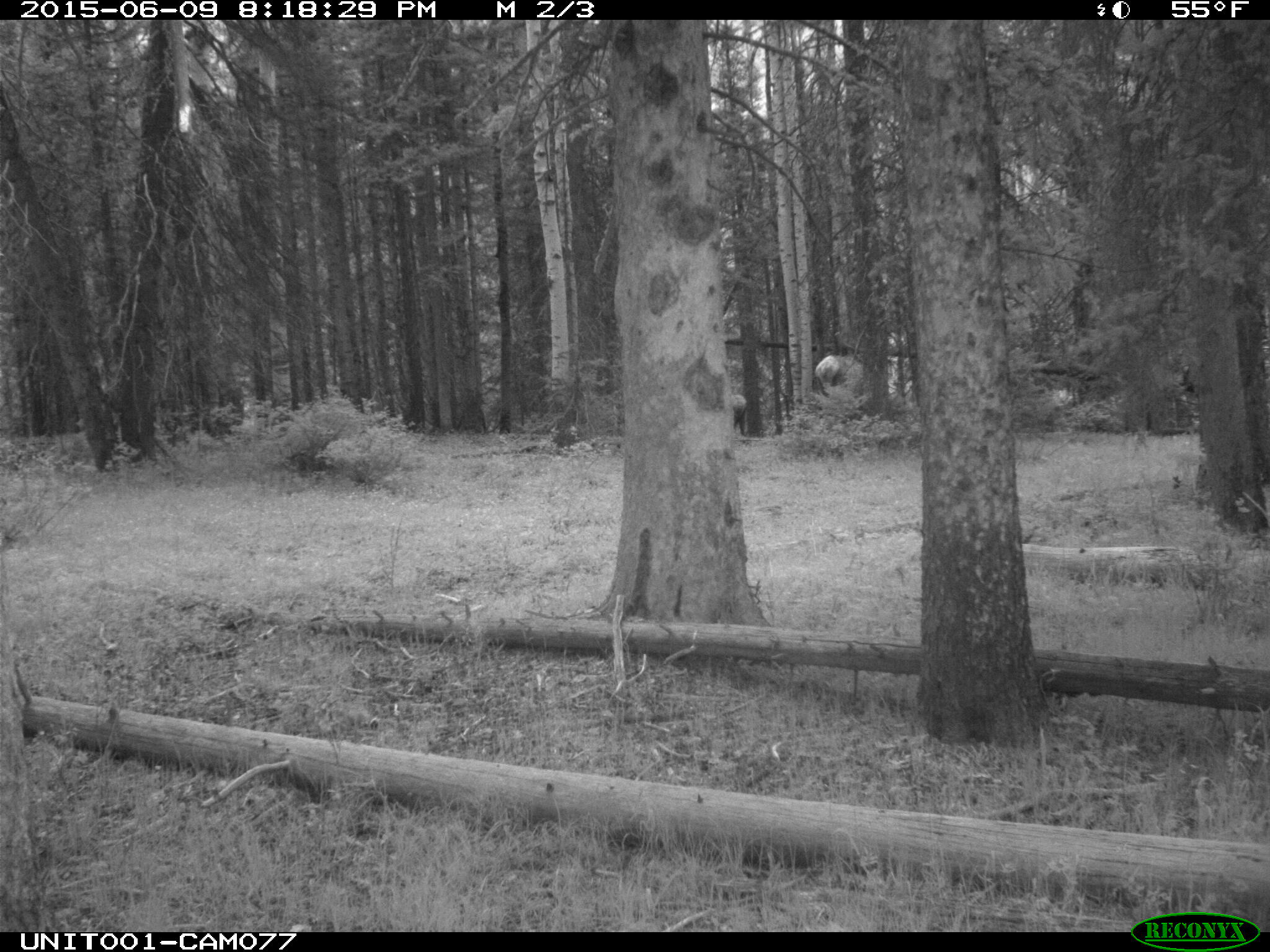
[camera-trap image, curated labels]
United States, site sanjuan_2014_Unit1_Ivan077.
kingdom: Animalia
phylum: Chordata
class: Mammalia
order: Artiodactyla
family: Cervidae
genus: Cervus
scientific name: Cervus elaphus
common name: red deer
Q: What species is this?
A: Cervus elaphus (red deer).